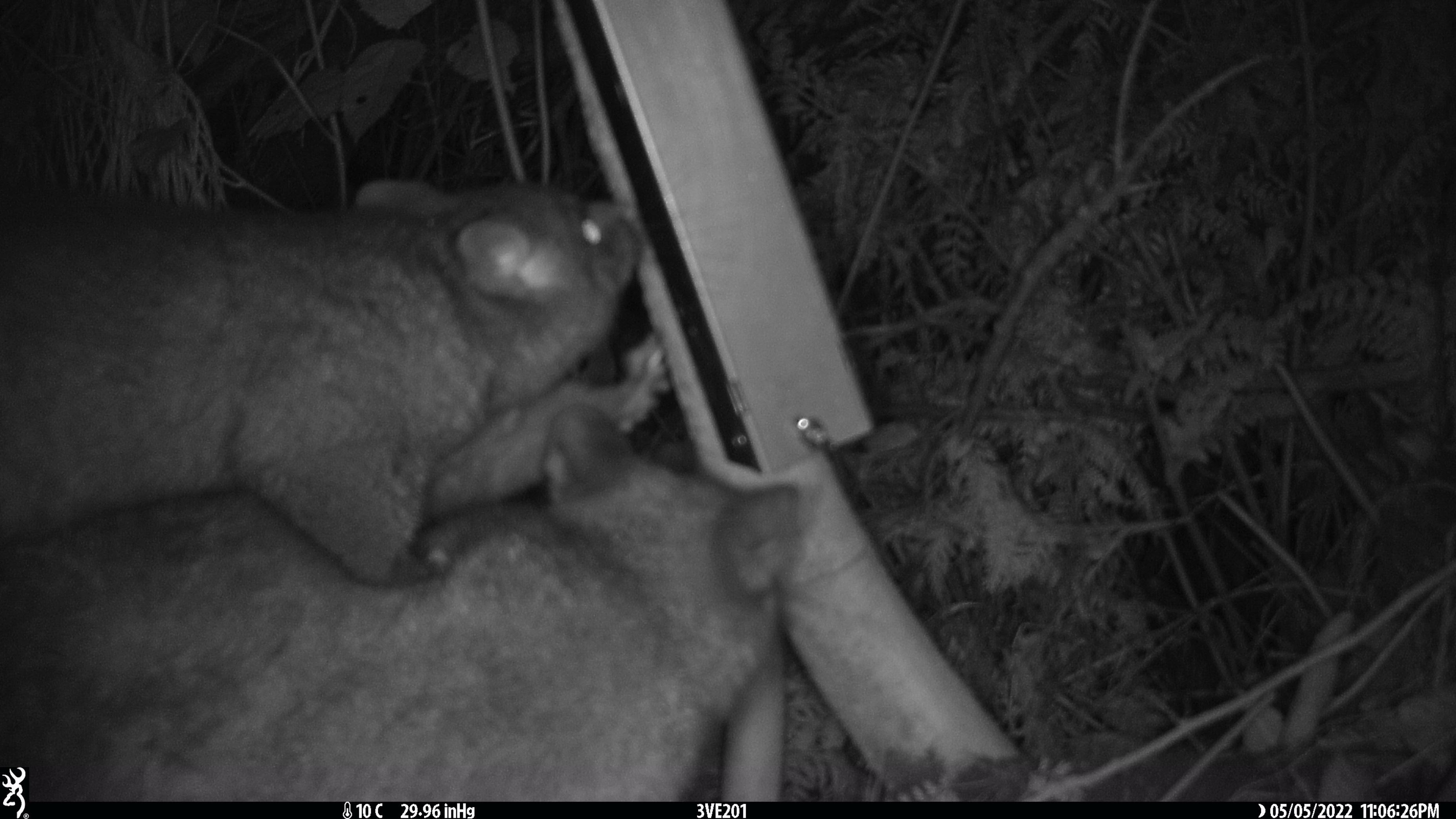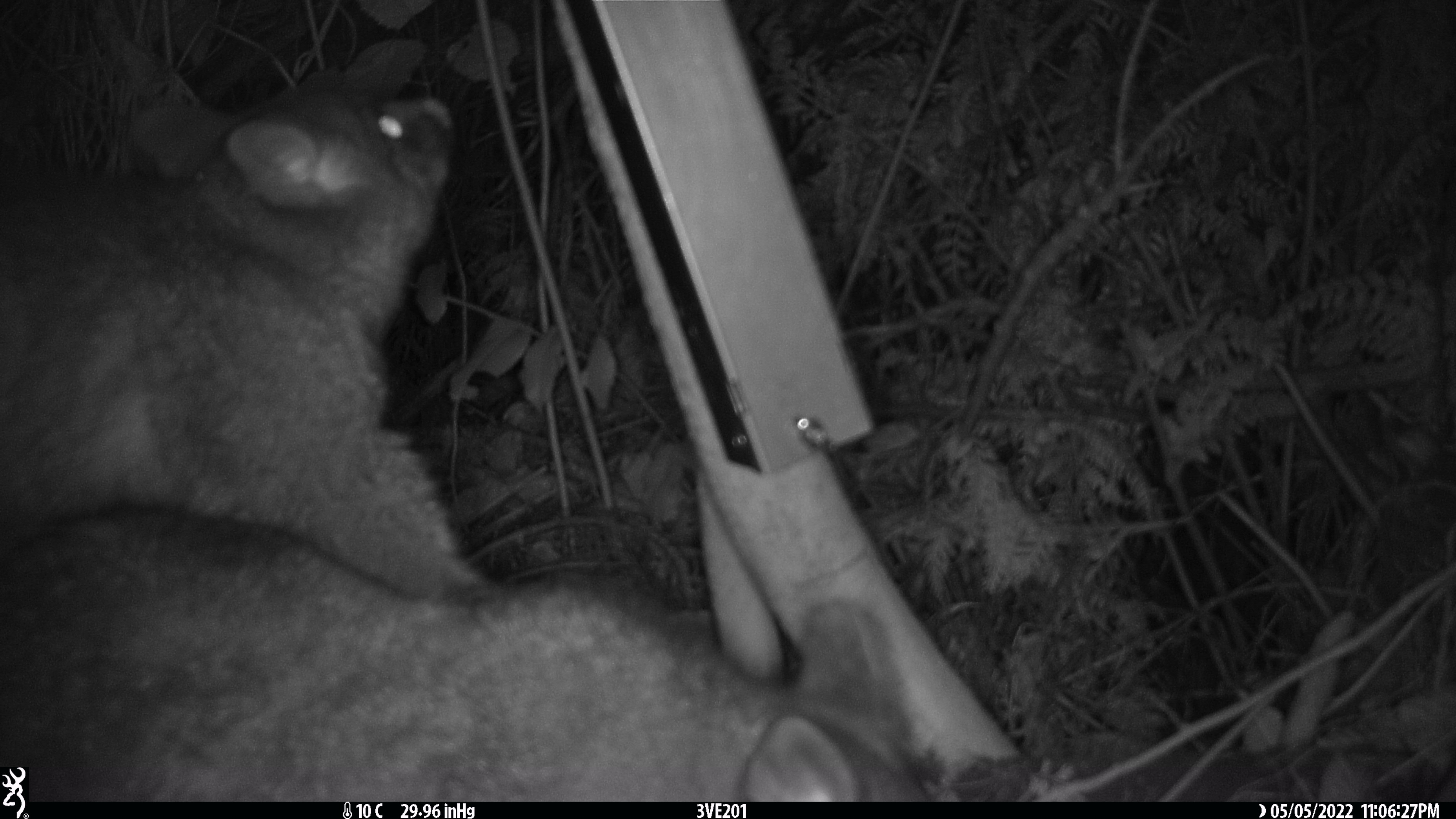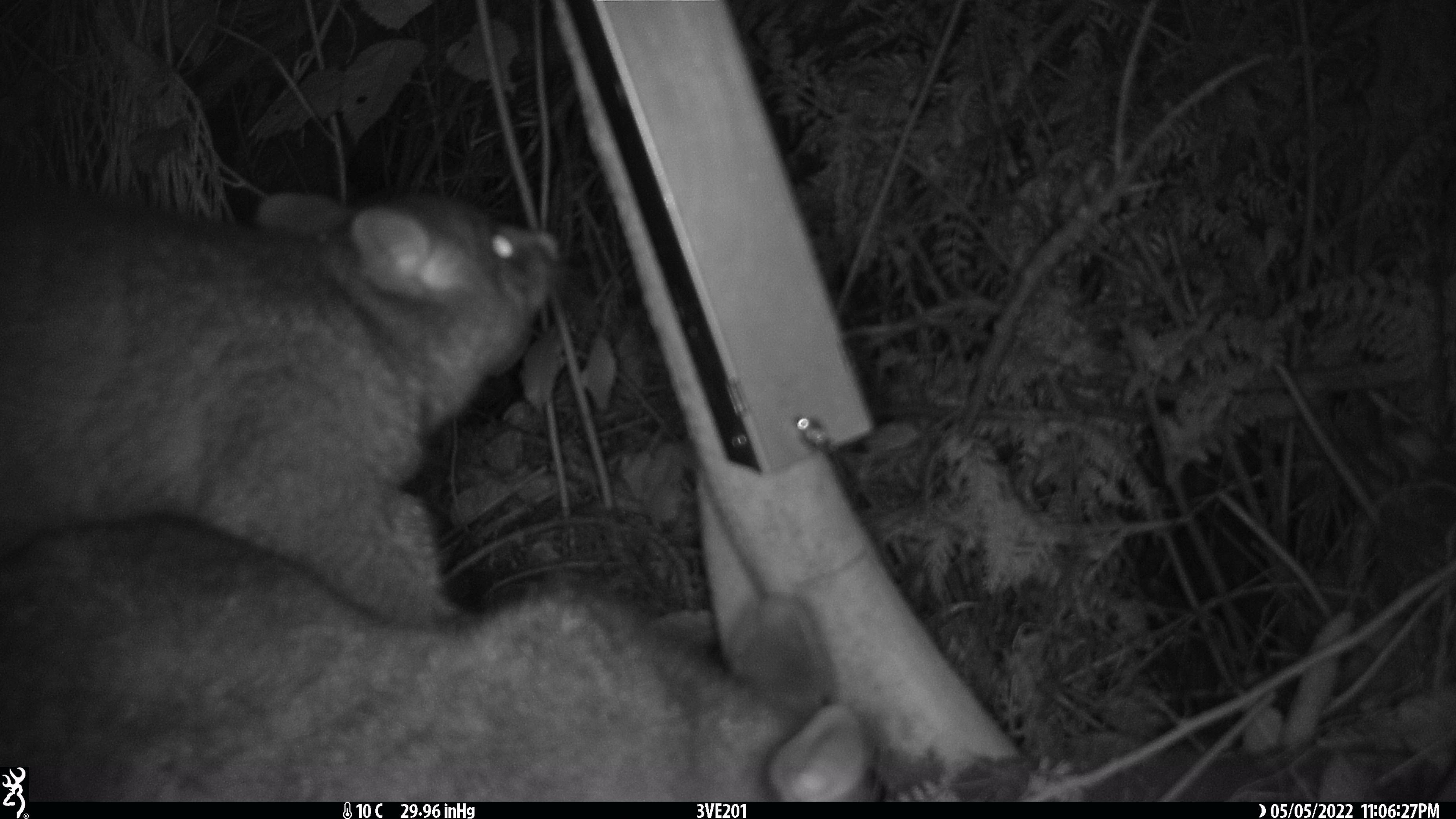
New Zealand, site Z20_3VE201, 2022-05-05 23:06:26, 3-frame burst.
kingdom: Animalia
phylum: Chordata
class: Mammalia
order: Diprotodontia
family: Phalangeridae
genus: Trichosurus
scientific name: Trichosurus vulpecula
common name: common brushtail possum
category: possum